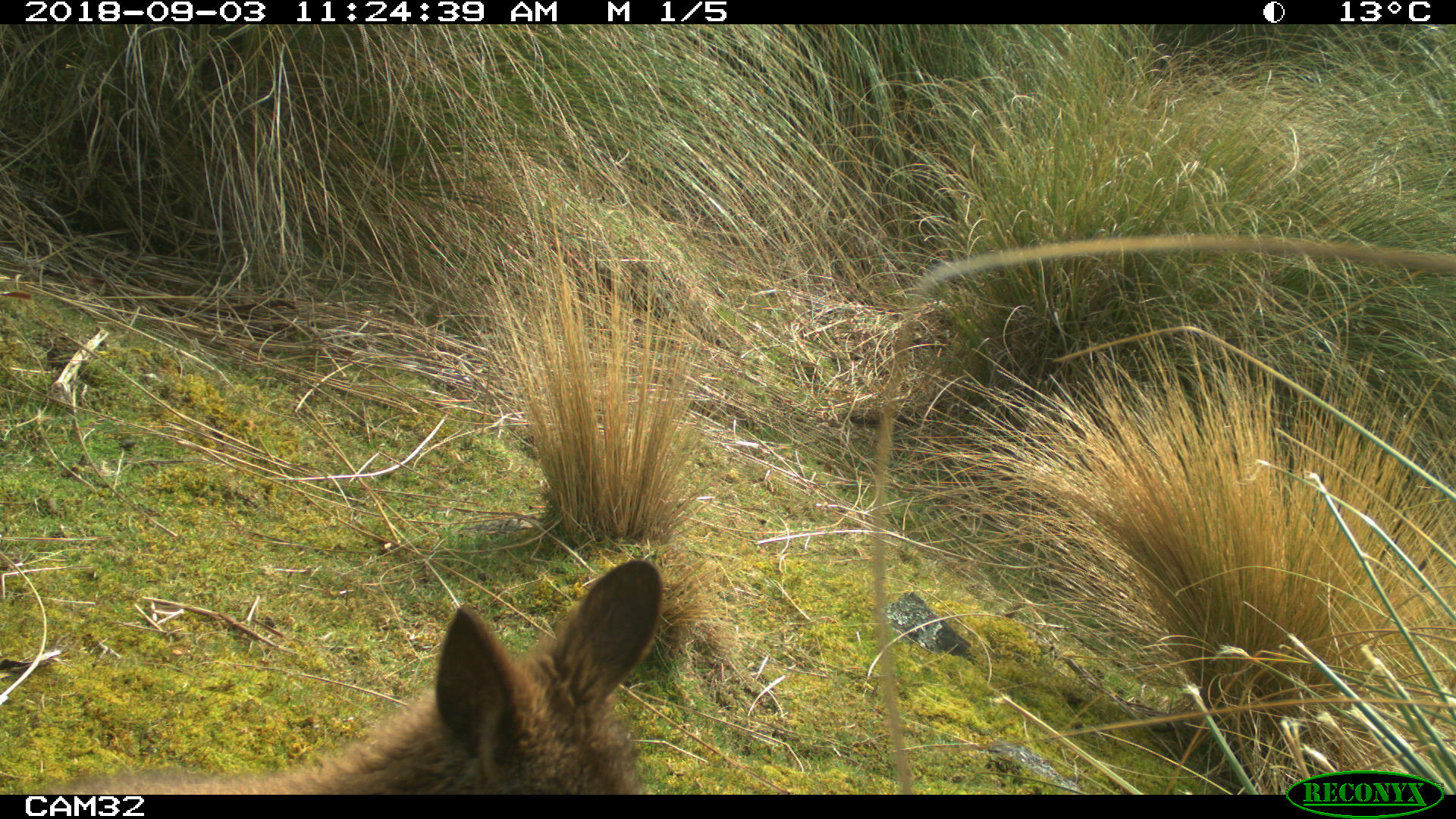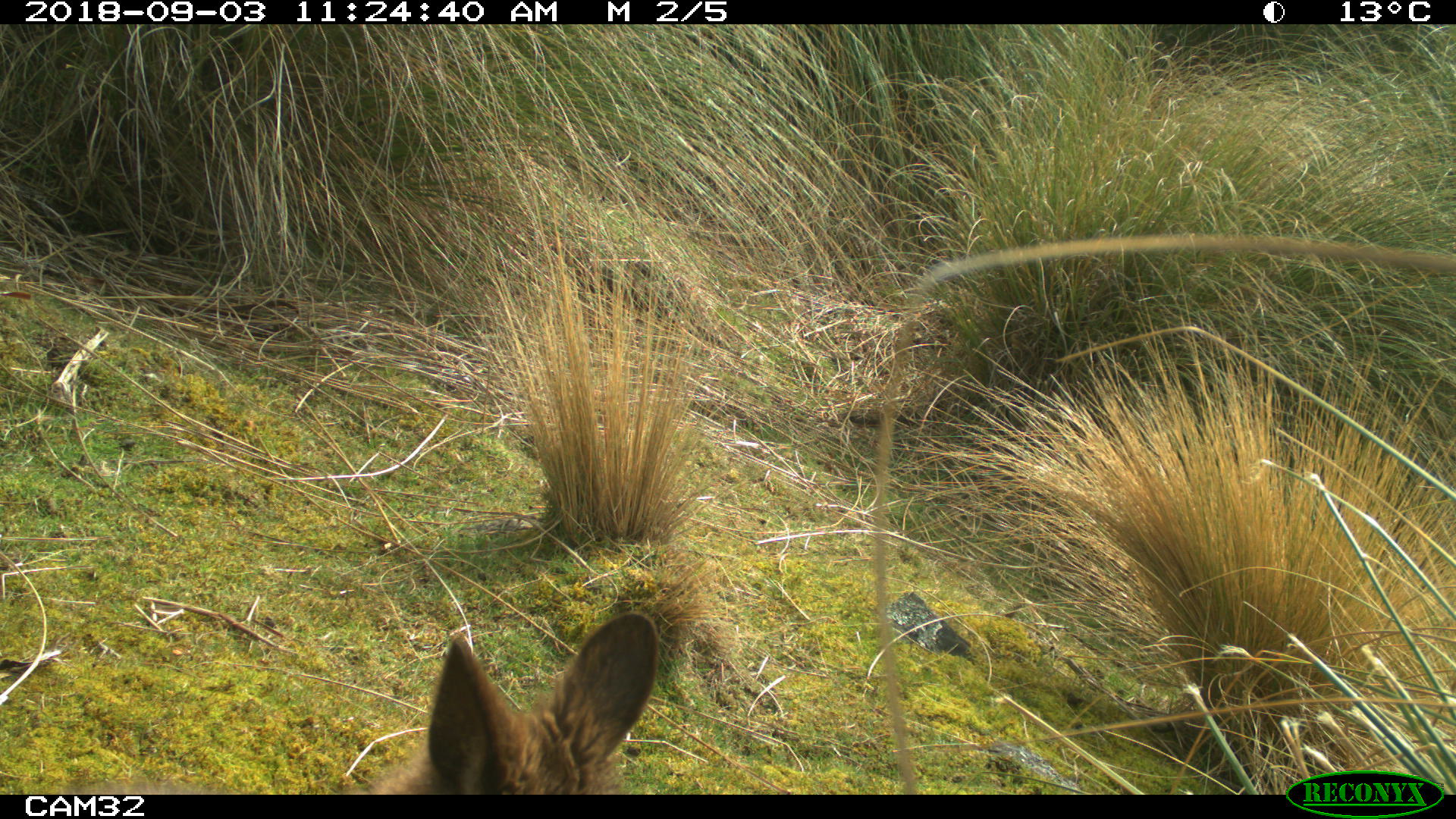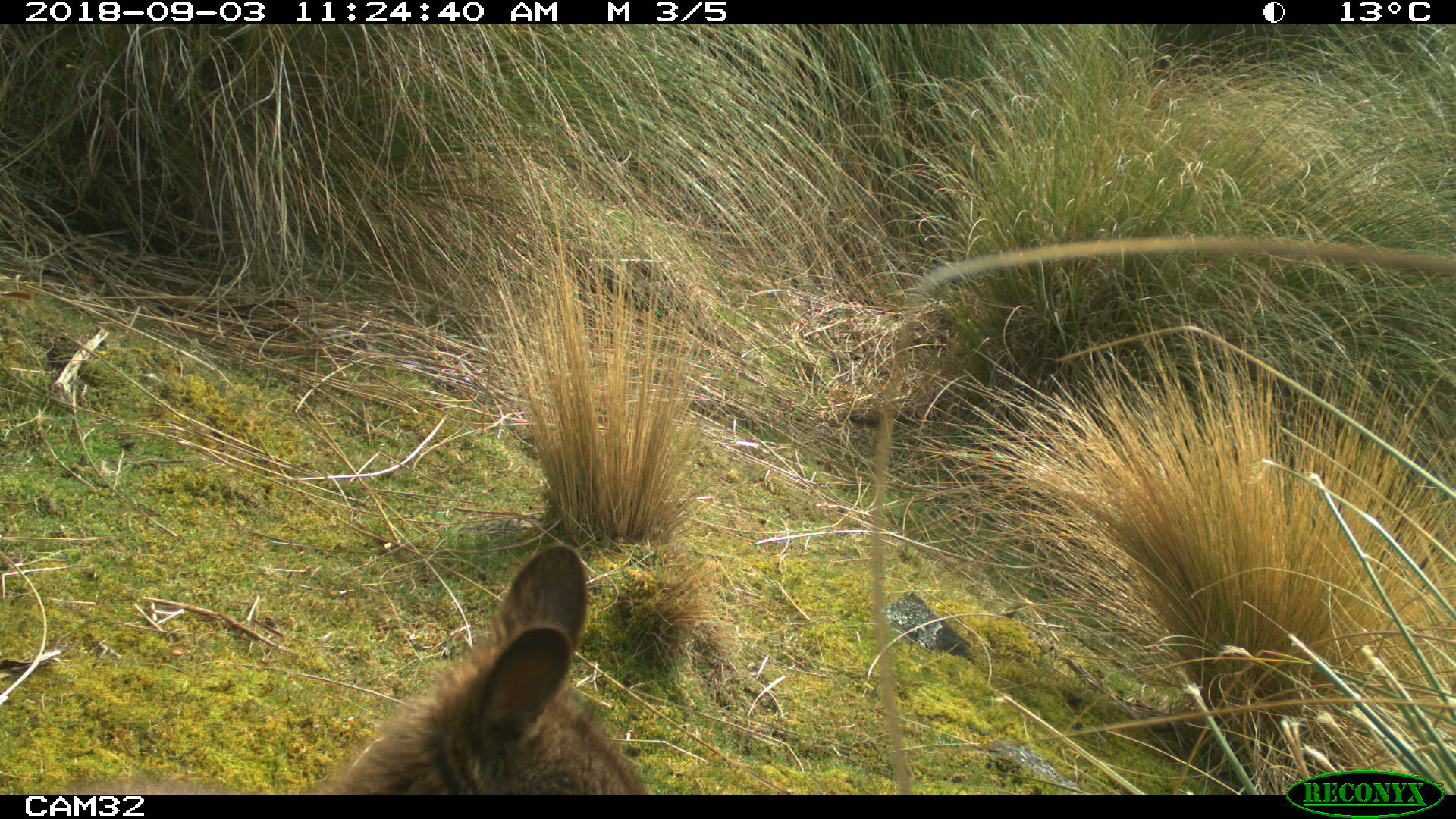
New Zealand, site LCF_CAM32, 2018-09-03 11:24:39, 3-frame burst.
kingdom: Animalia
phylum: Chordata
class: Mammalia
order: Diprotodontia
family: Macropodidae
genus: Notamacropus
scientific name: Notamacropus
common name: wallaby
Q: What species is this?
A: Wallaby (Notamacropus).